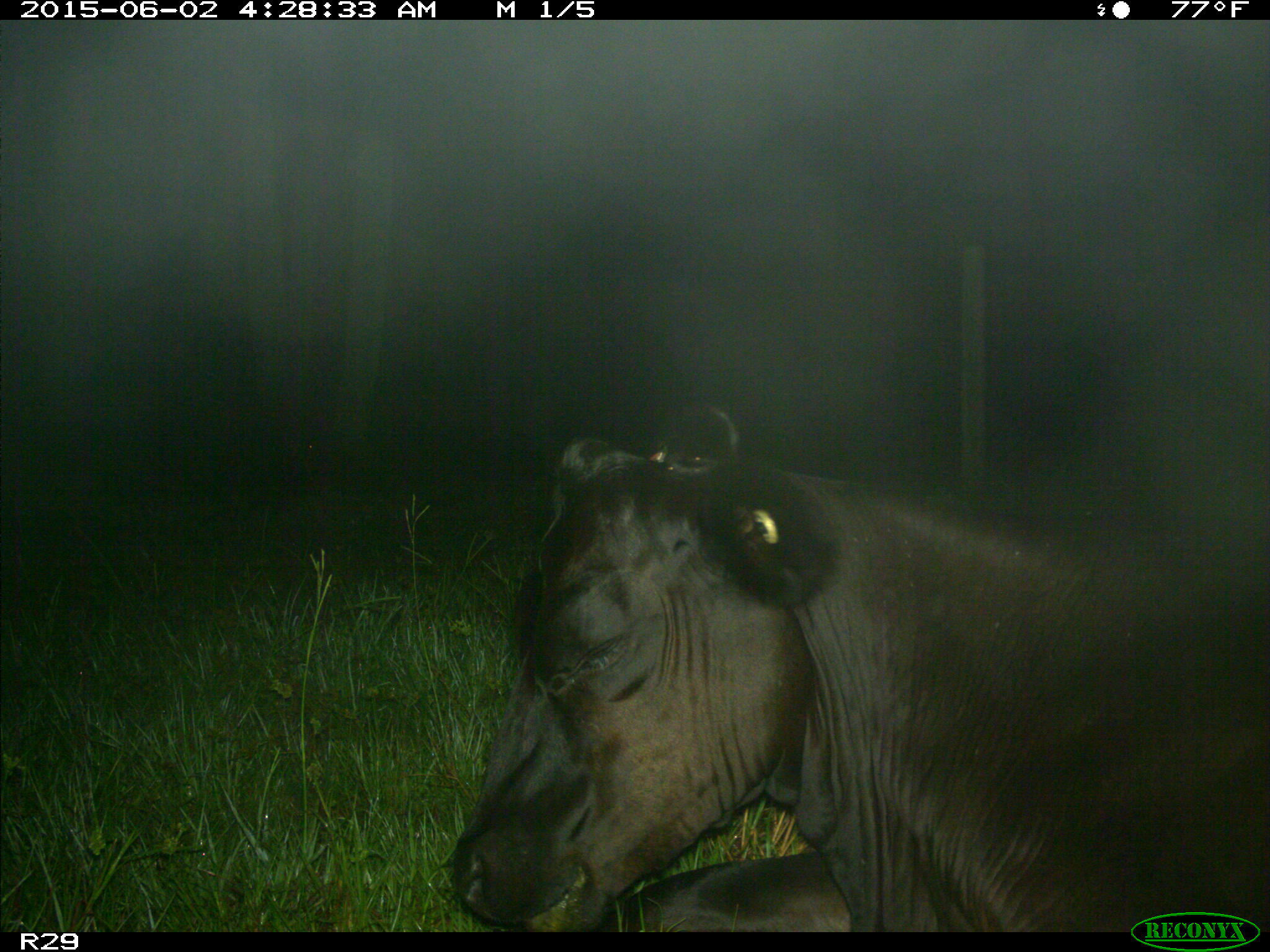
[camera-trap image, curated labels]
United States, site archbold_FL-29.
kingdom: Animalia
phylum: Chordata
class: Mammalia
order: Artiodactyla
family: Bovidae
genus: Bos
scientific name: Bos taurus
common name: domestic cow